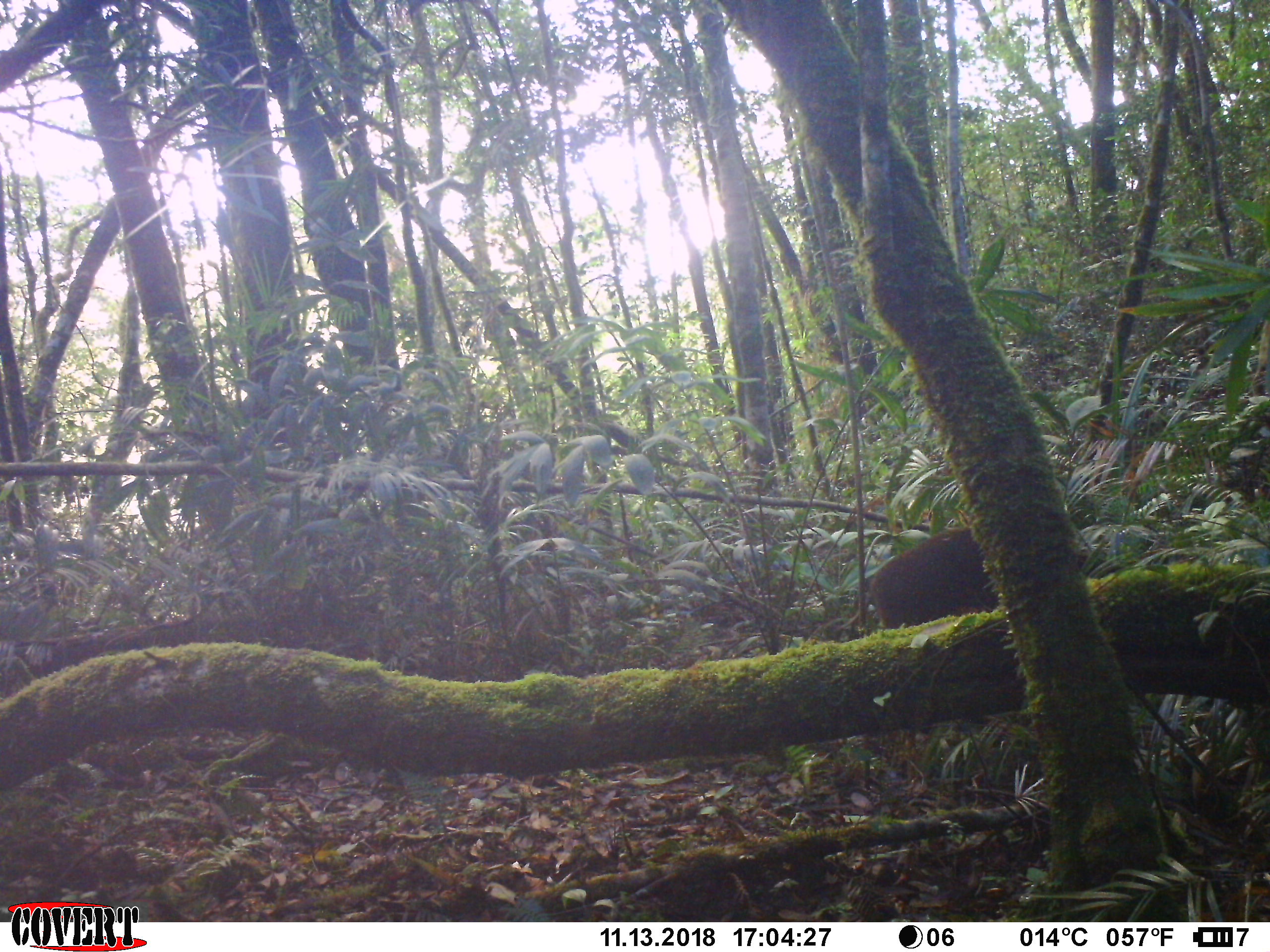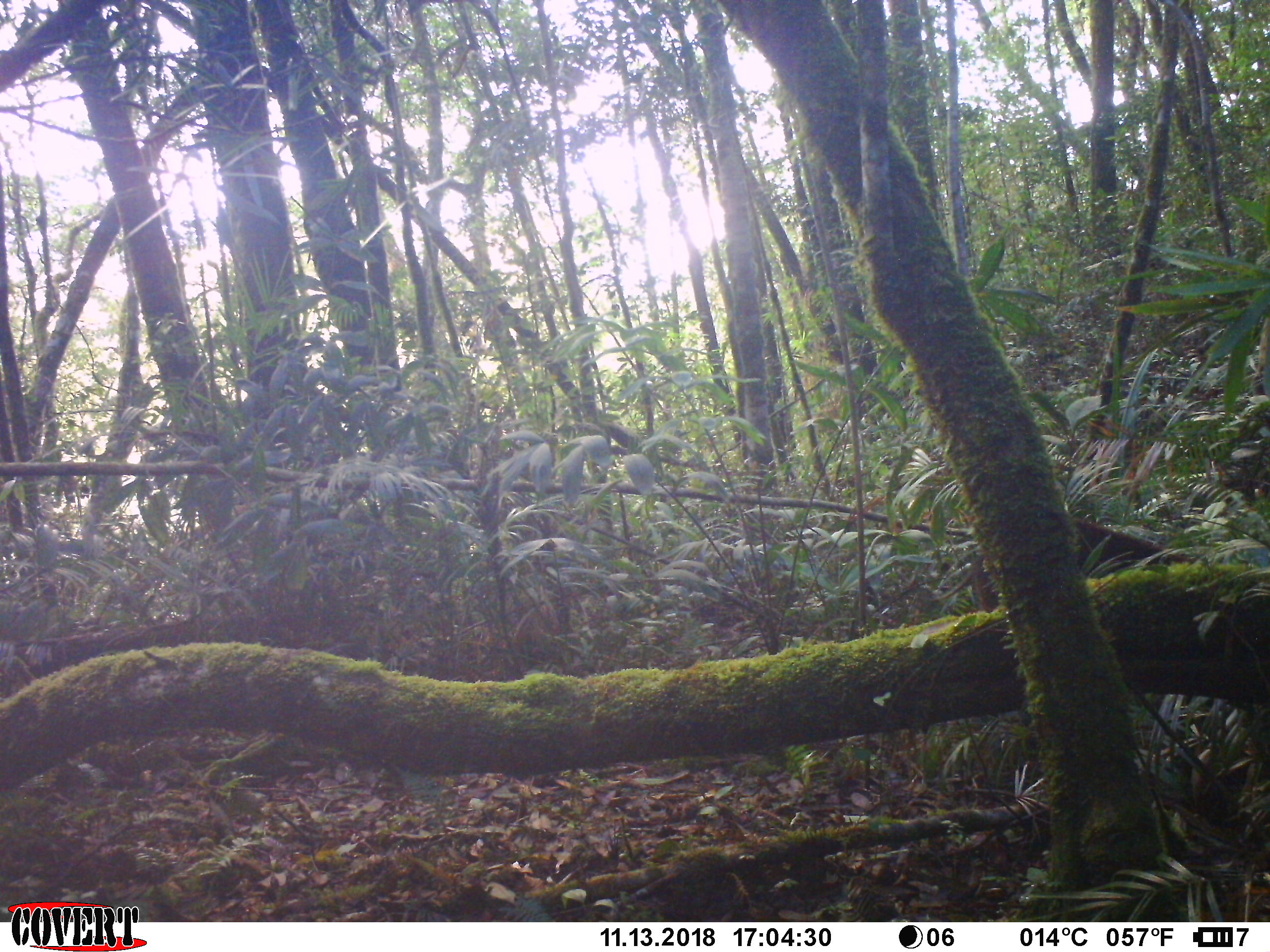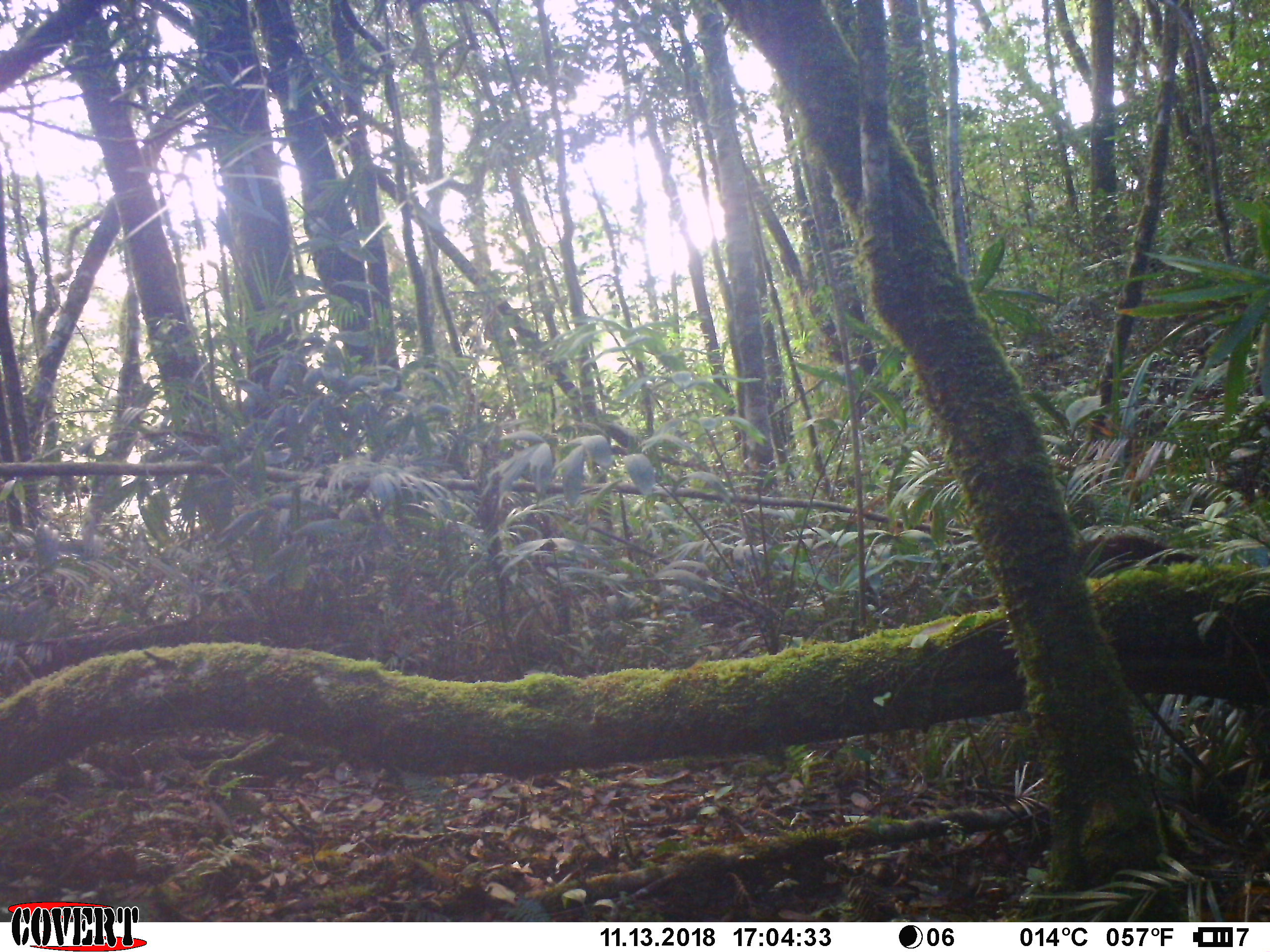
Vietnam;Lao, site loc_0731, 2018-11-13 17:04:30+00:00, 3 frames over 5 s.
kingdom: Animalia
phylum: Chordata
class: Mammalia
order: Artiodactyla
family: Suidae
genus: Sus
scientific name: Sus scrofa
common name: eurasian wild pig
Eurasian wild pig (Sus scrofa). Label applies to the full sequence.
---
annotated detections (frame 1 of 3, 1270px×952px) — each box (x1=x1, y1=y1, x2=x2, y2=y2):
eurasian wild pig: (x1=832, y1=525, x2=1118, y2=735)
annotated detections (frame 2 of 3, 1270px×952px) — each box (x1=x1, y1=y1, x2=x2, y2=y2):
eurasian wild pig: (x1=932, y1=516, x2=1196, y2=613)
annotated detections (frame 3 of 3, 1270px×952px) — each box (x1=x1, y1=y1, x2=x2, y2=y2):
eurasian wild pig: (x1=1080, y1=534, x2=1197, y2=578)